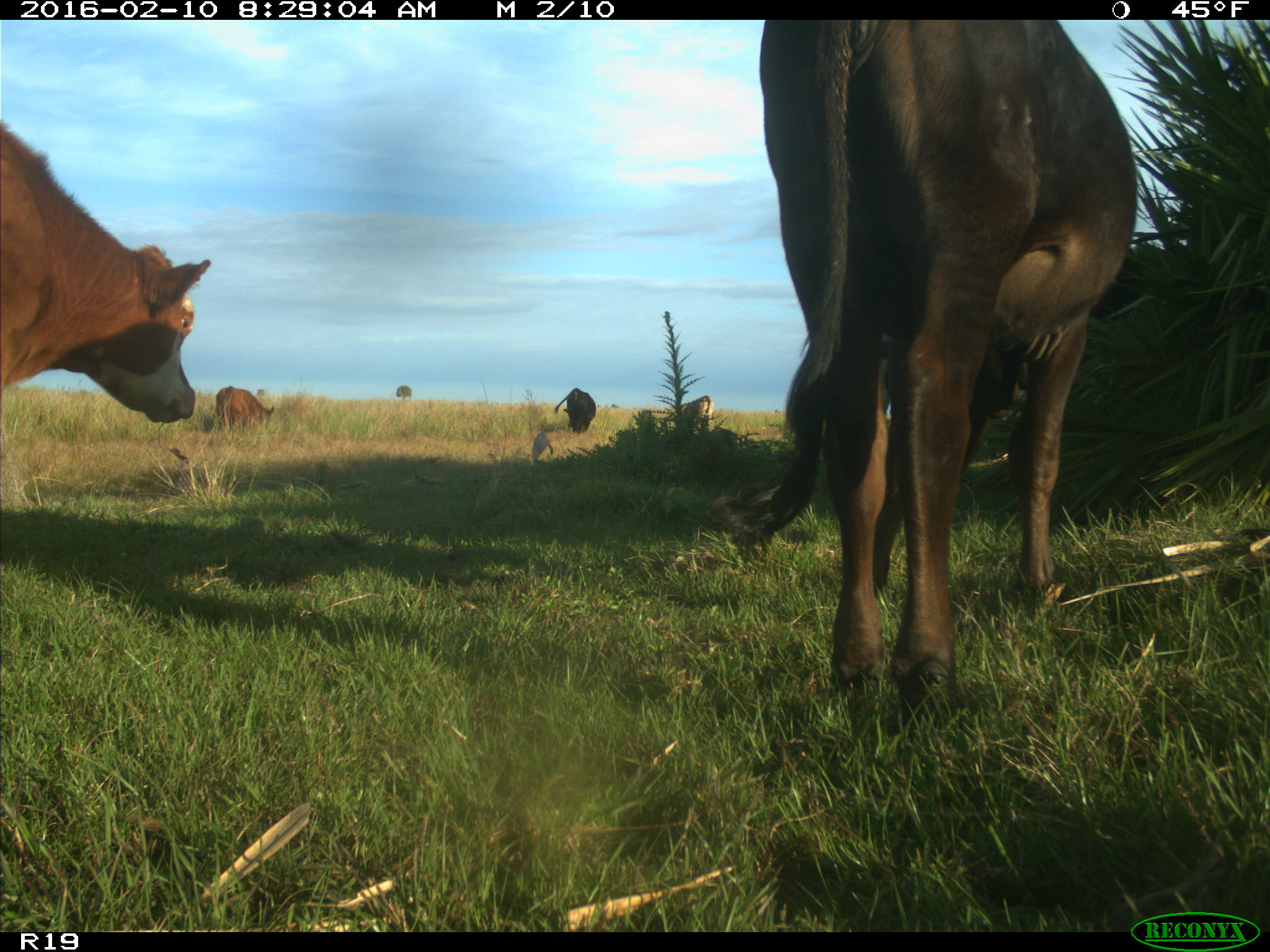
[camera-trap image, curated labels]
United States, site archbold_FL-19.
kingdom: Animalia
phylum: Chordata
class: Mammalia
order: Artiodactyla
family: Bovidae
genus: Bos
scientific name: Bos taurus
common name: domestic cow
Bos taurus (domestic cow).